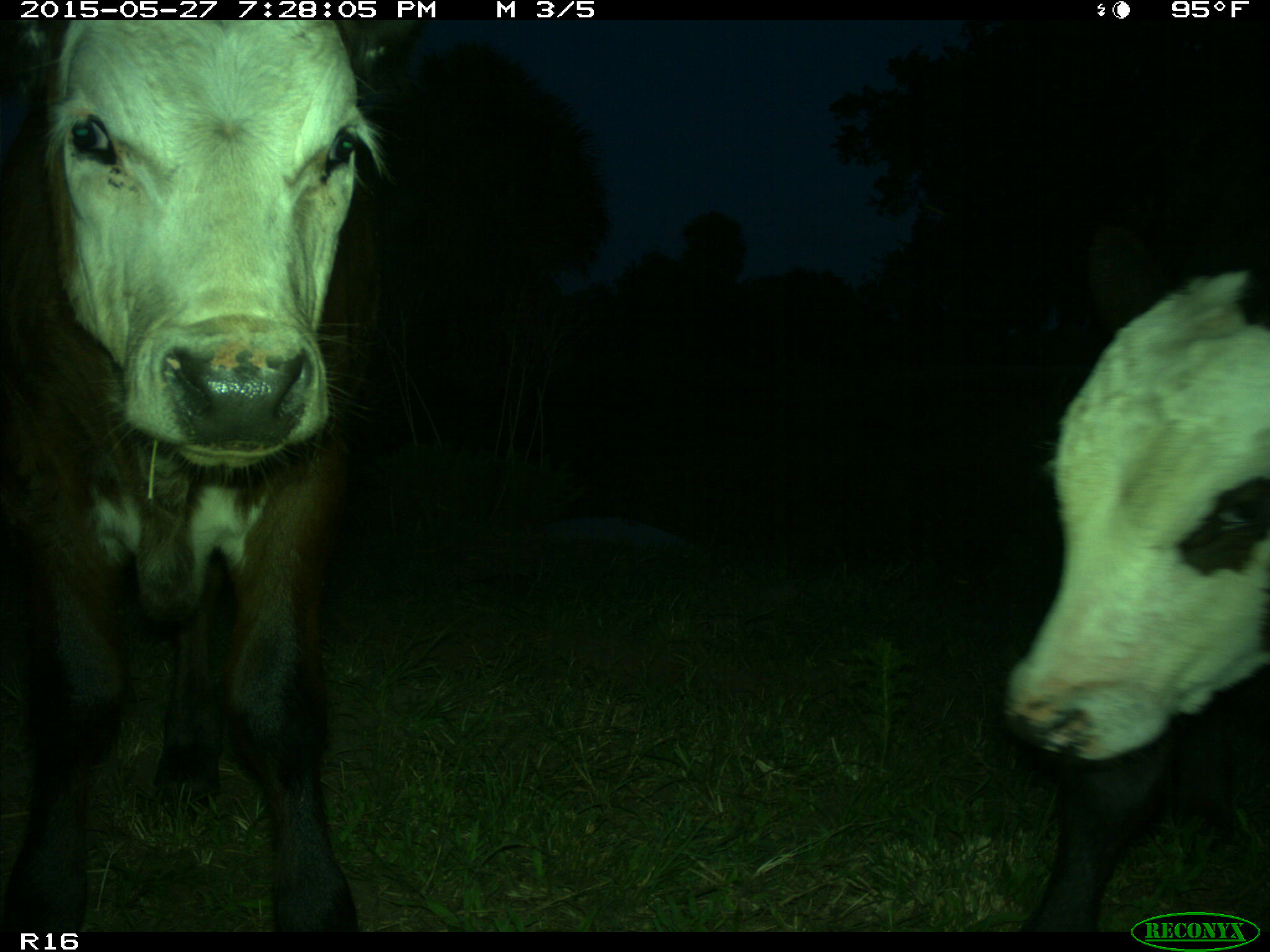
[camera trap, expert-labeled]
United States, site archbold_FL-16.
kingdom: Animalia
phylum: Chordata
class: Mammalia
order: Artiodactyla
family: Bovidae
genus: Bos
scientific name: Bos taurus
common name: domestic cow